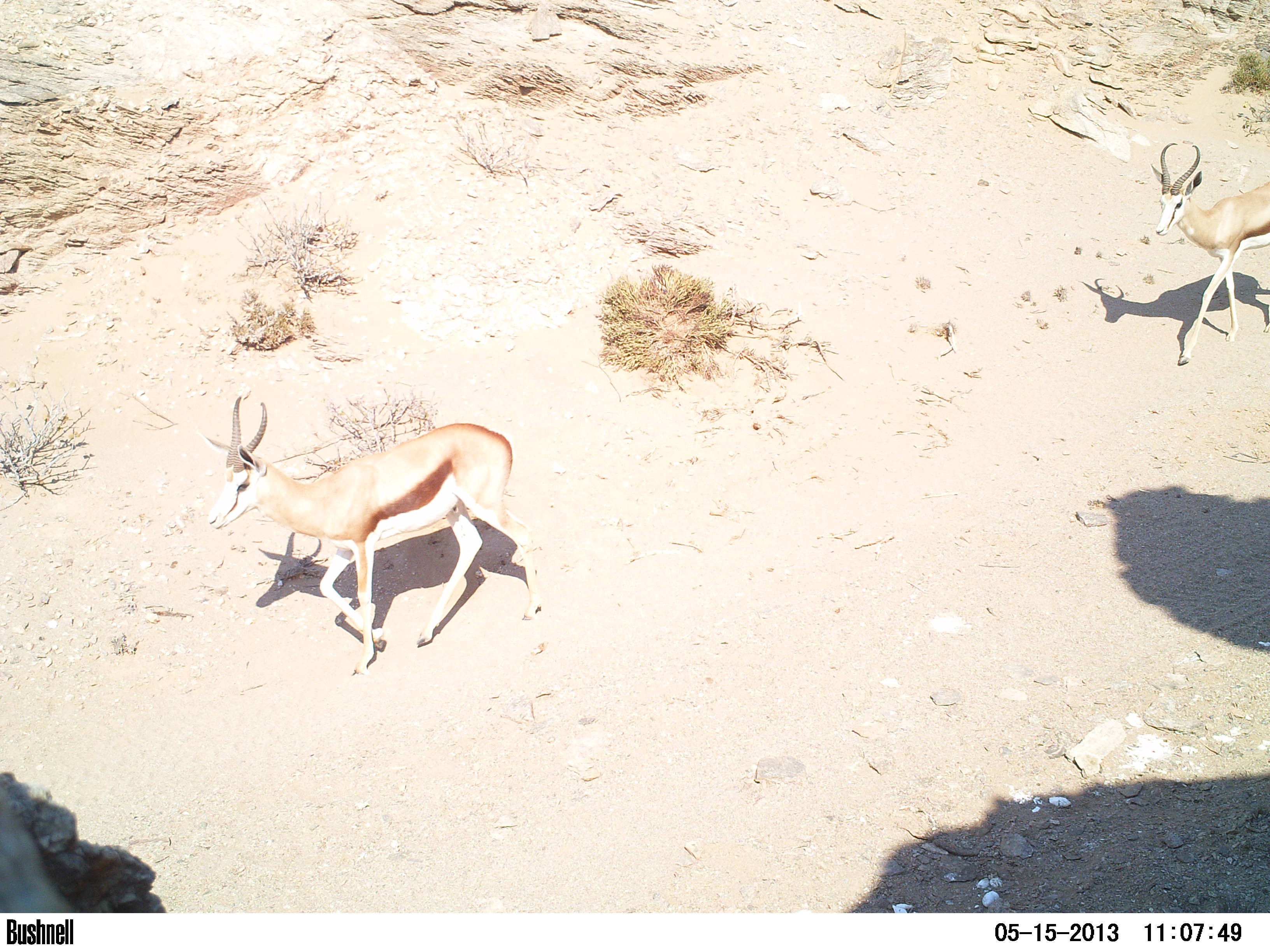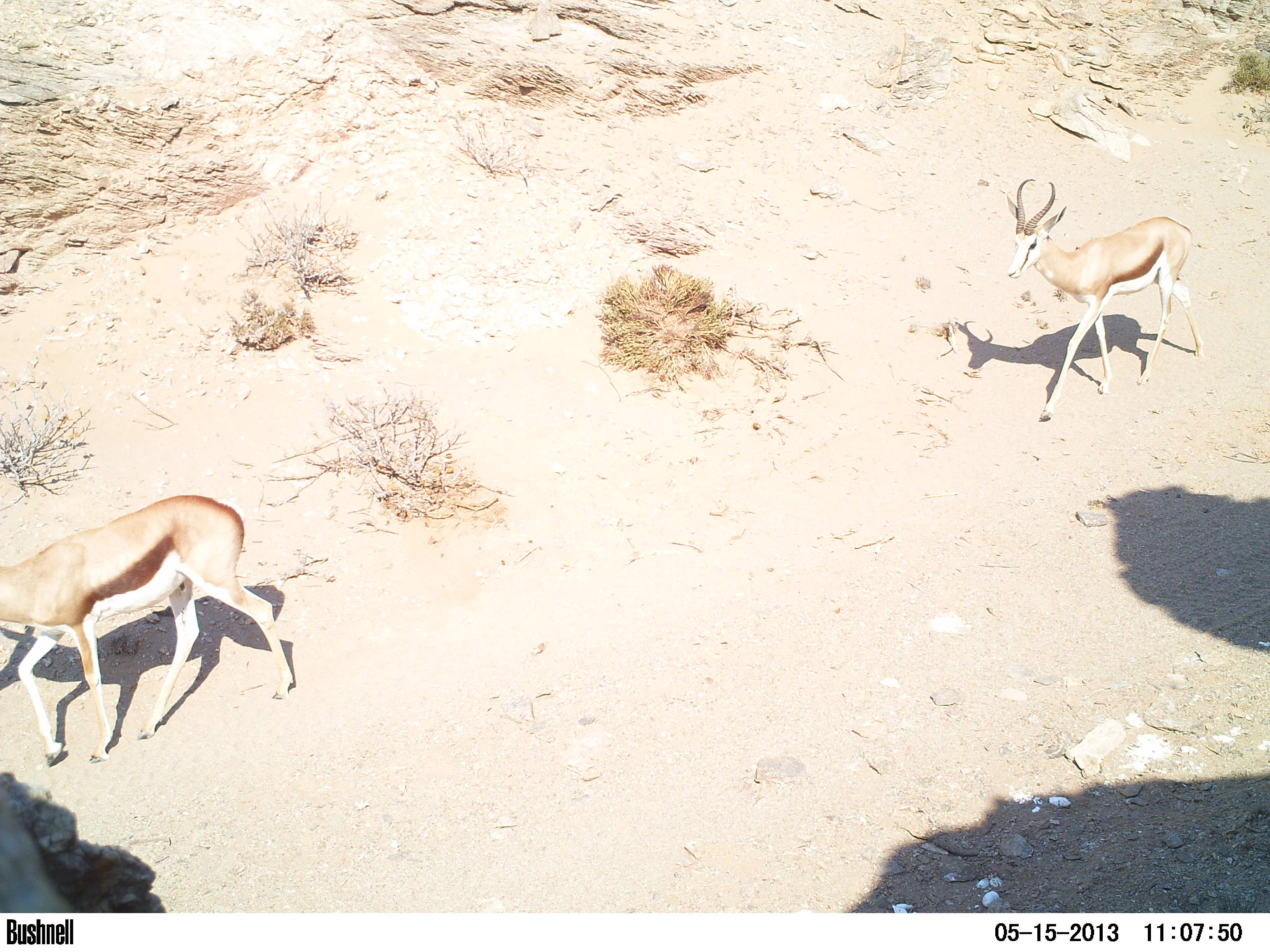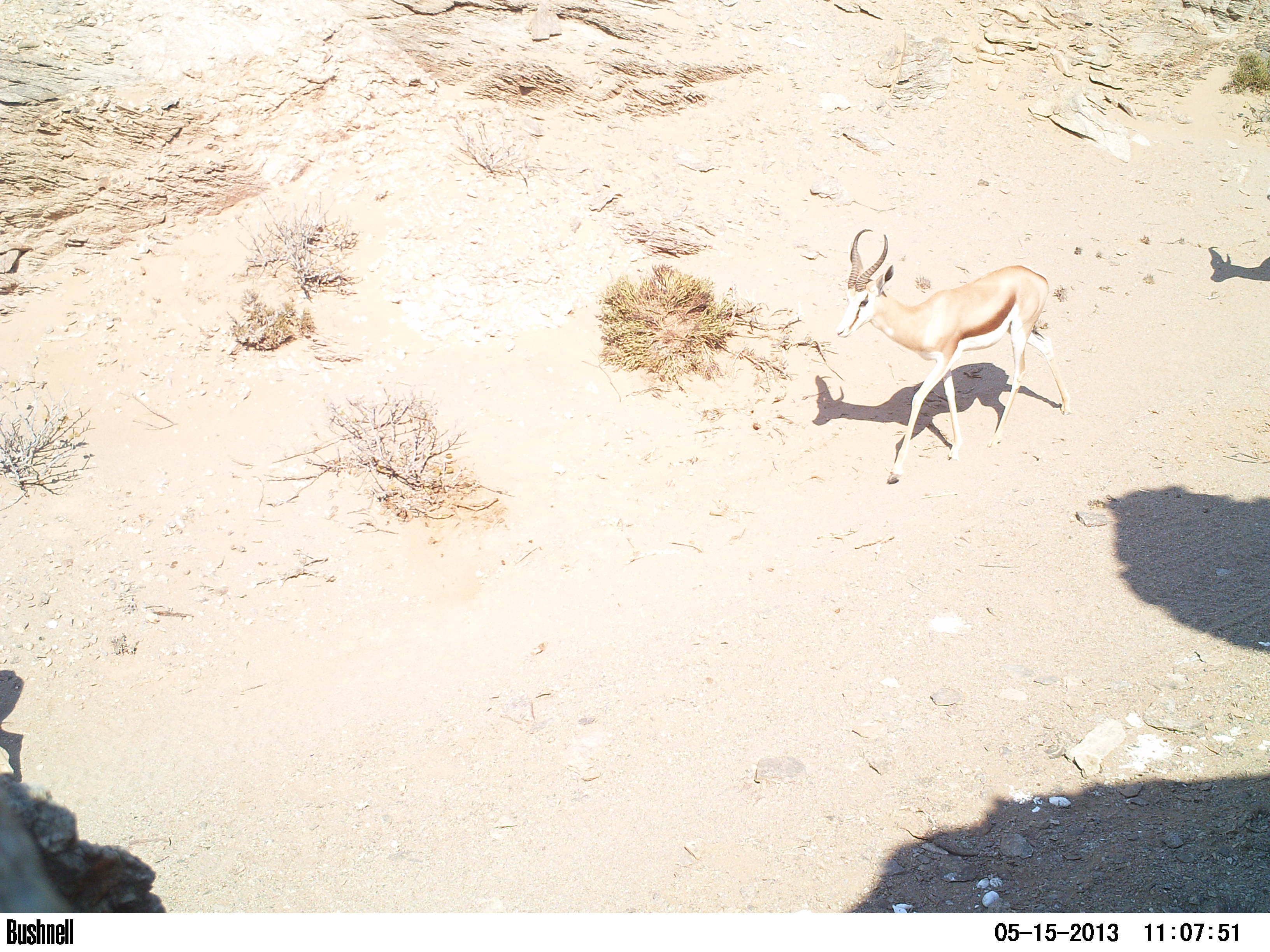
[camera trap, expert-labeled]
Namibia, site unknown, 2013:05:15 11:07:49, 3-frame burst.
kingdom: Animalia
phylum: Chordata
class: Mammalia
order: Artiodactyla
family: Bovidae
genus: Antidorcas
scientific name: Antidorcas marsupialis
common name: springbok